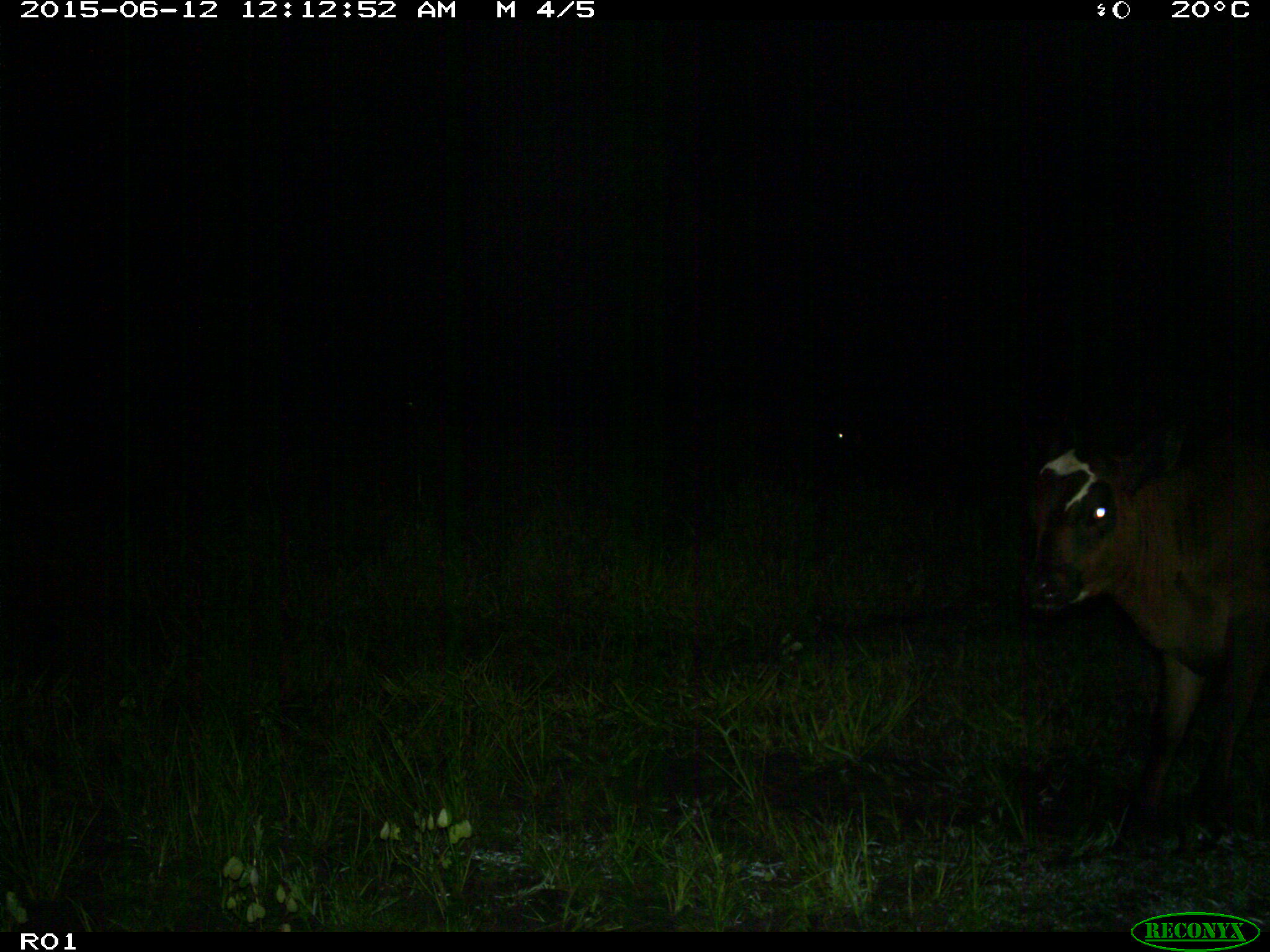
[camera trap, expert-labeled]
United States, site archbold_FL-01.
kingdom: Animalia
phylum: Chordata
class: Mammalia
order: Artiodactyla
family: Bovidae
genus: Bos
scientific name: Bos taurus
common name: domestic cow